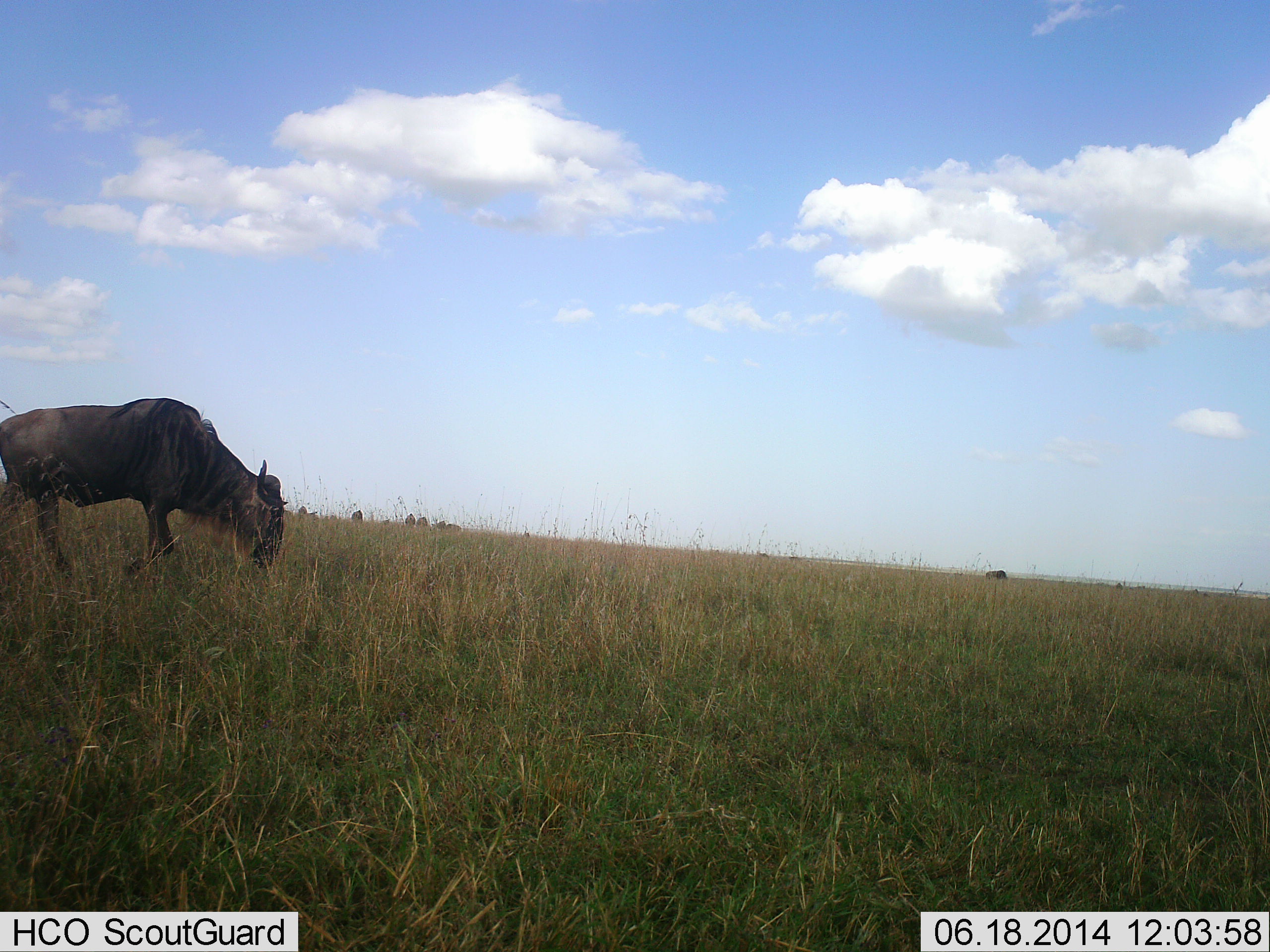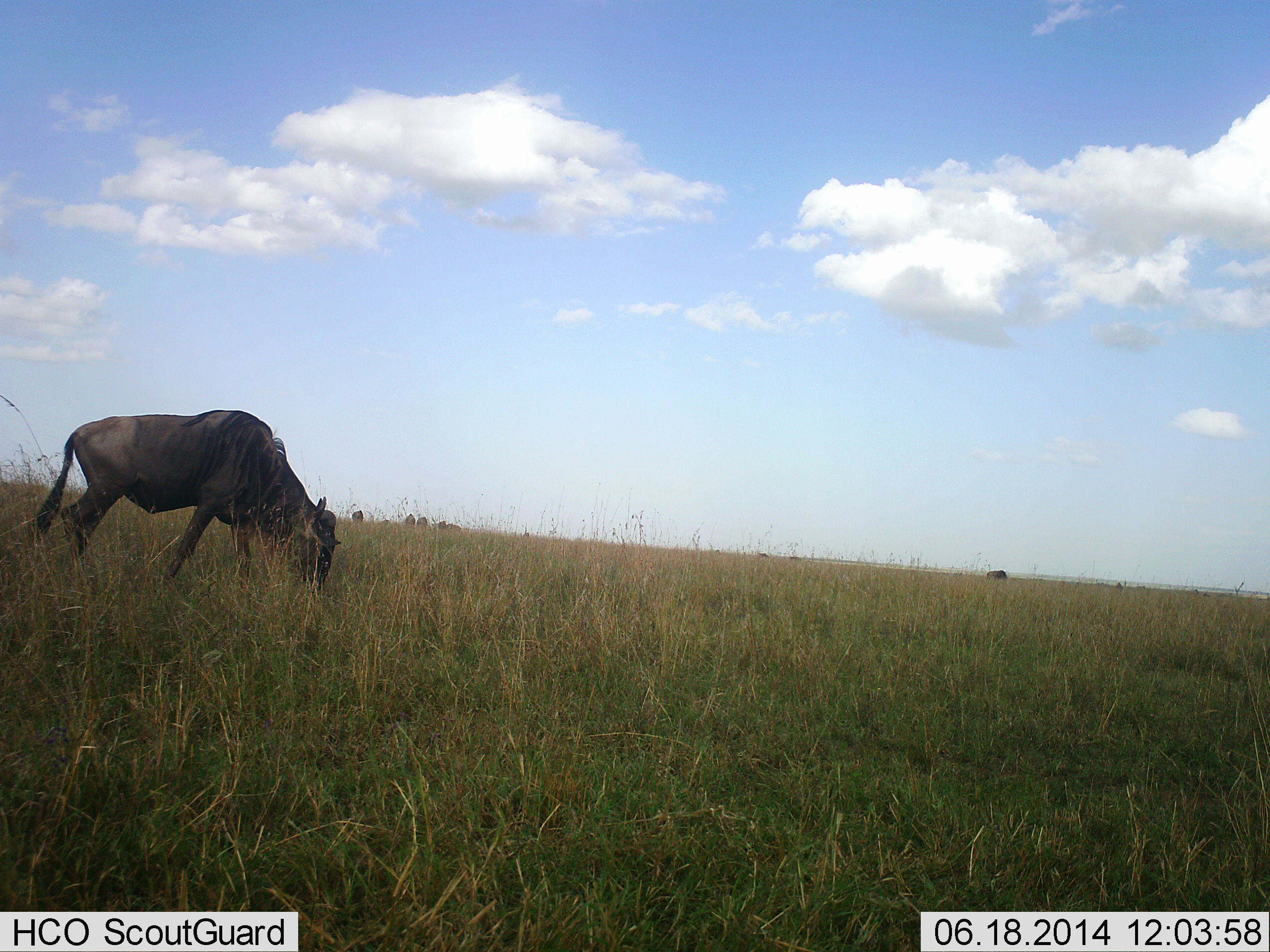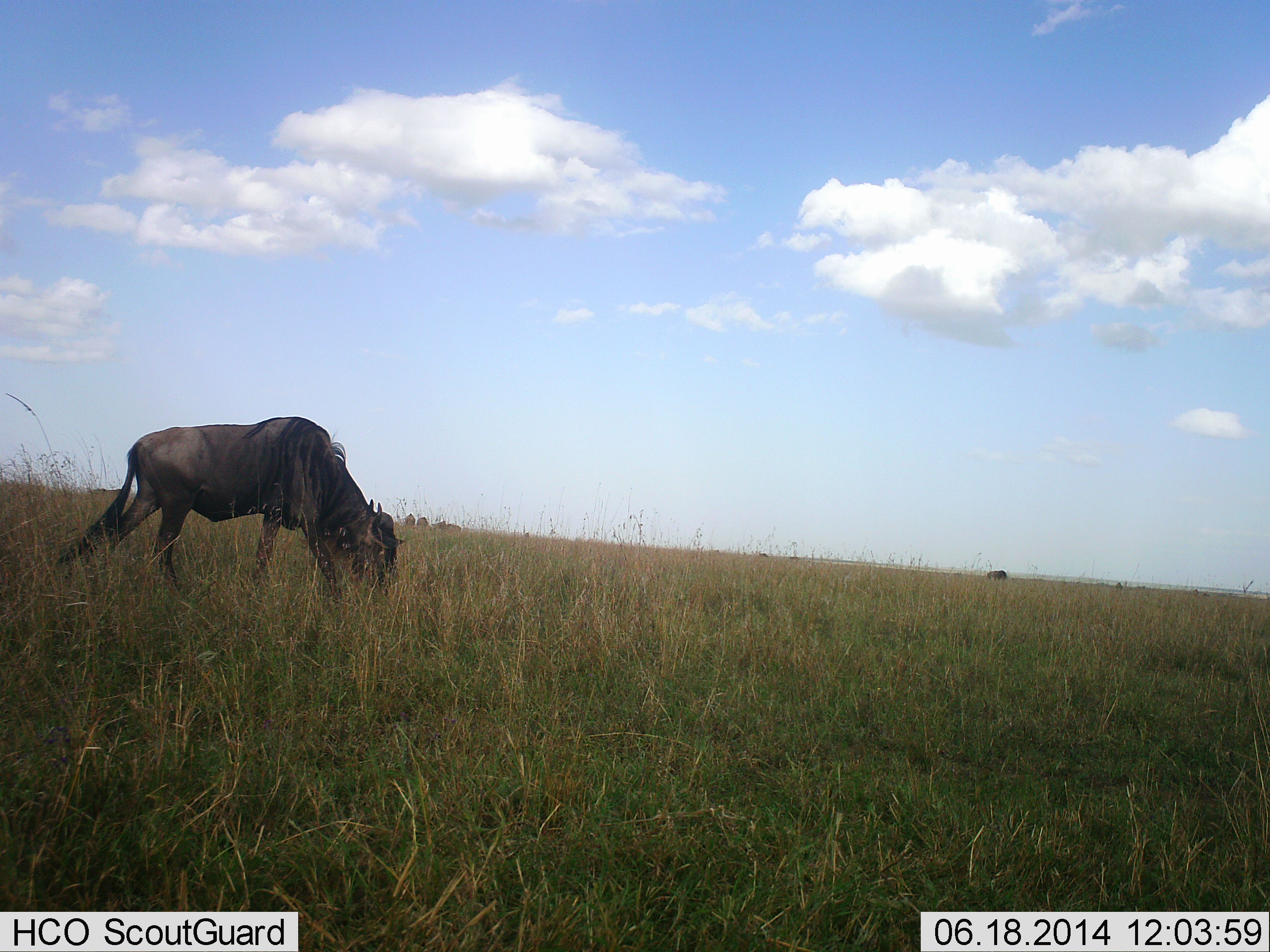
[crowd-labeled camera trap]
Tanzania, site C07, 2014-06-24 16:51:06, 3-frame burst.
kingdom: Animalia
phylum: Chordata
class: Mammalia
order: Artiodactyla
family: Bovidae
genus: Connochaetes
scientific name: Connochaetes taurinus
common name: blue wildebeest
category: wildebeest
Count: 1.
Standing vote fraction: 40%.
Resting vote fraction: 0%.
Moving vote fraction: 60%.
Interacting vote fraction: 0%.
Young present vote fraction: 0%.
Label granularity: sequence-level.